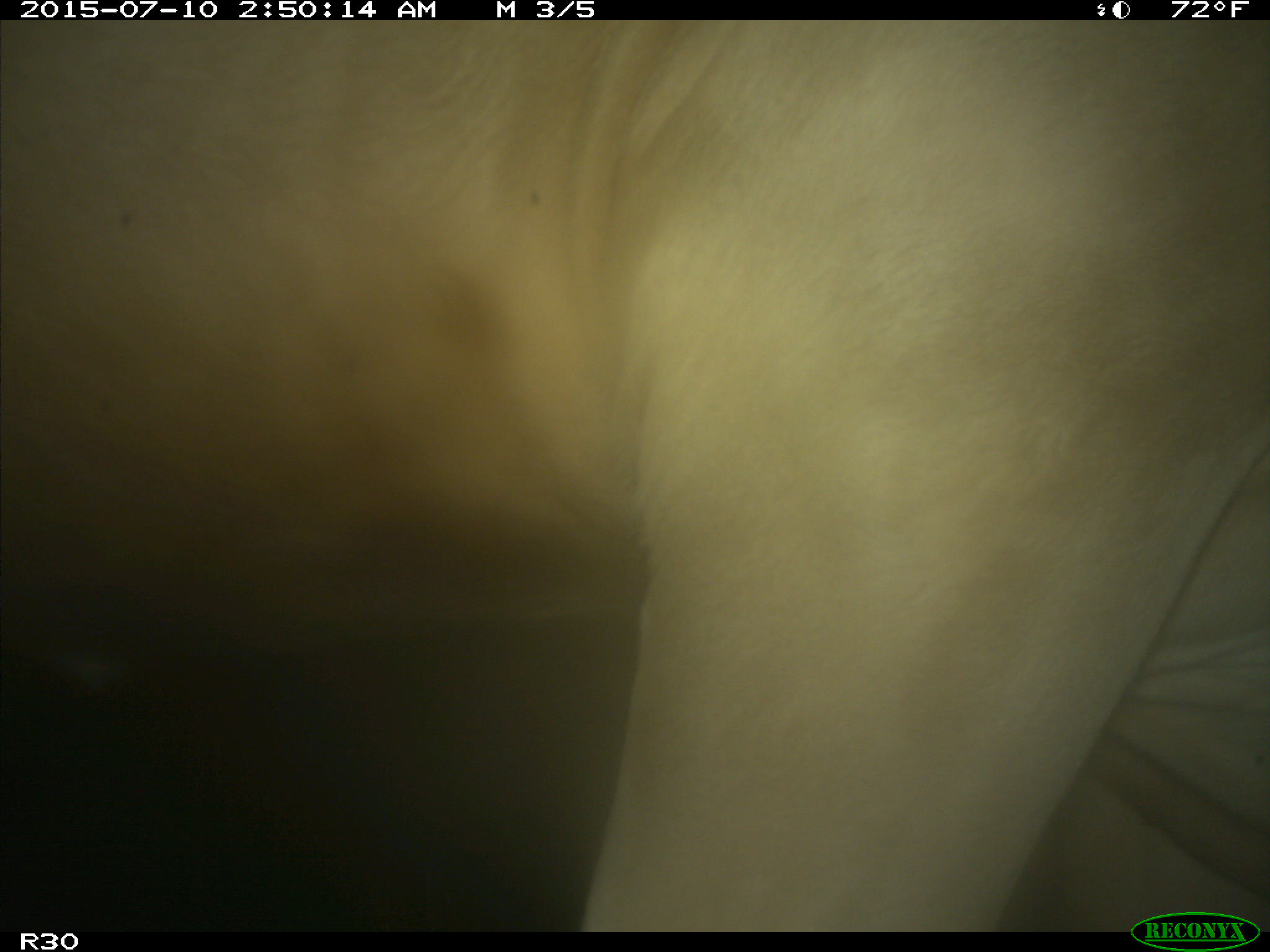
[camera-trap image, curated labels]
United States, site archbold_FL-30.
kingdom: Animalia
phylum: Chordata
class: Mammalia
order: Artiodactyla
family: Bovidae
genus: Bos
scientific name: Bos taurus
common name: domestic cow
Bos taurus (domestic cow).